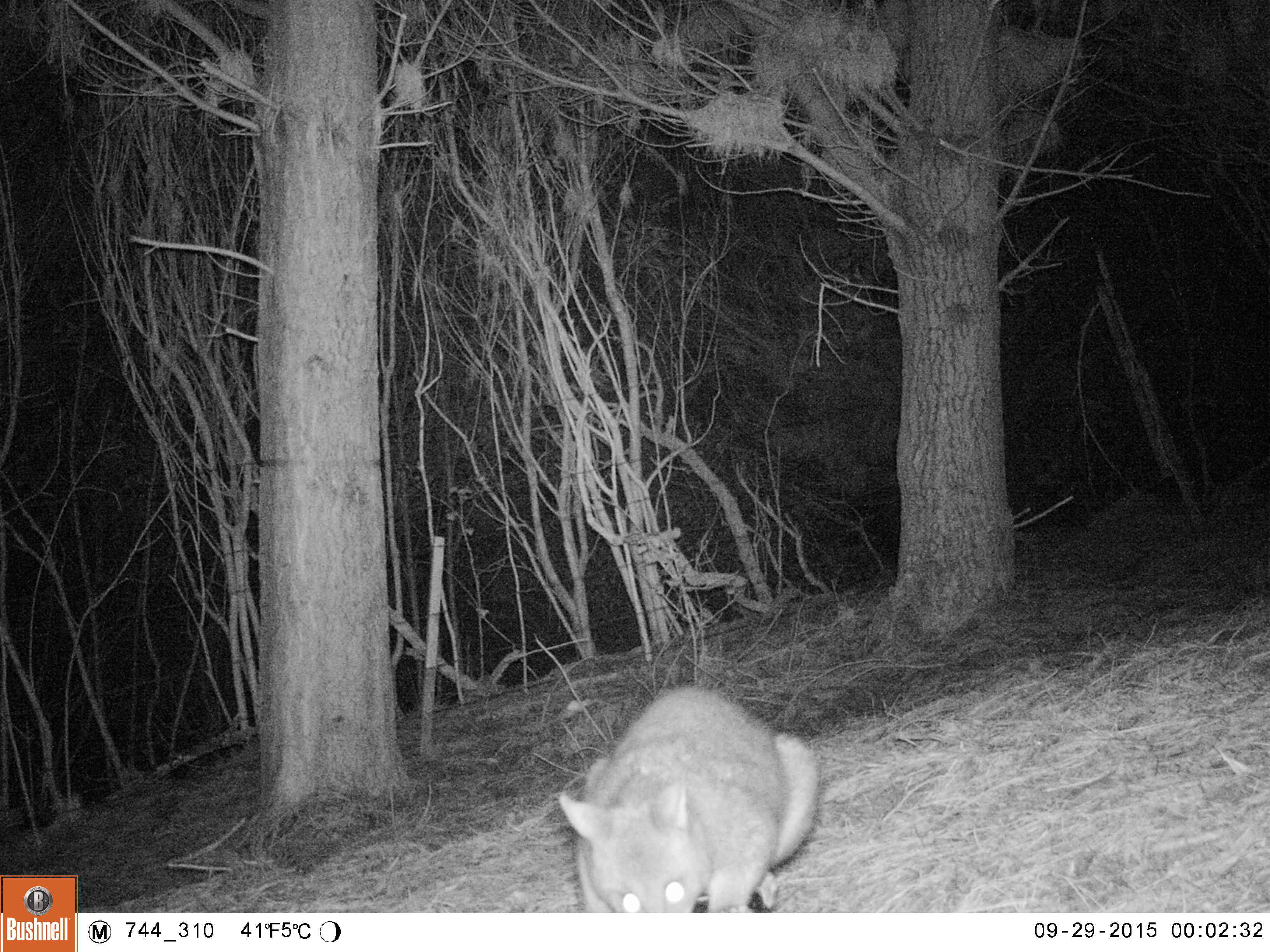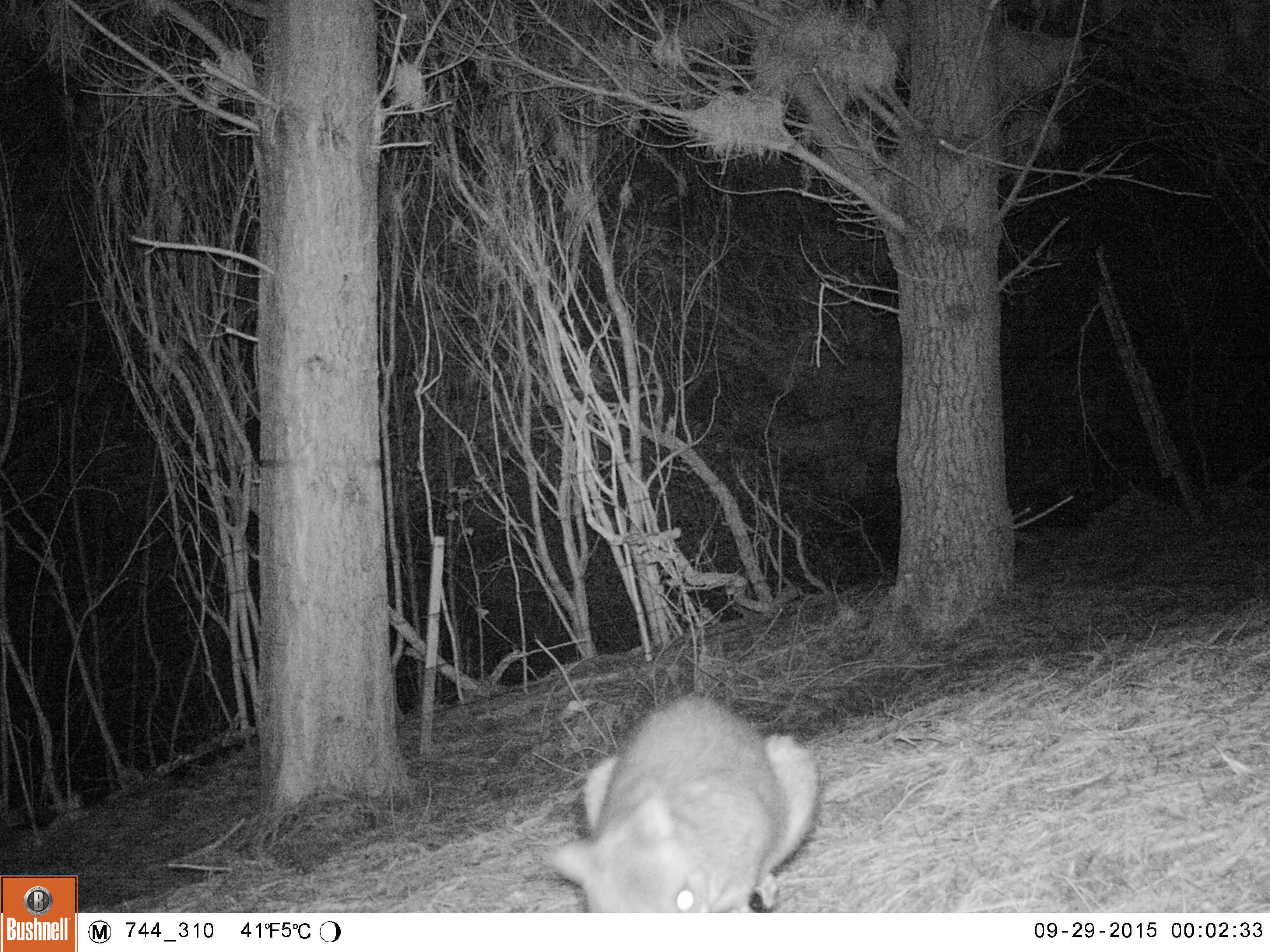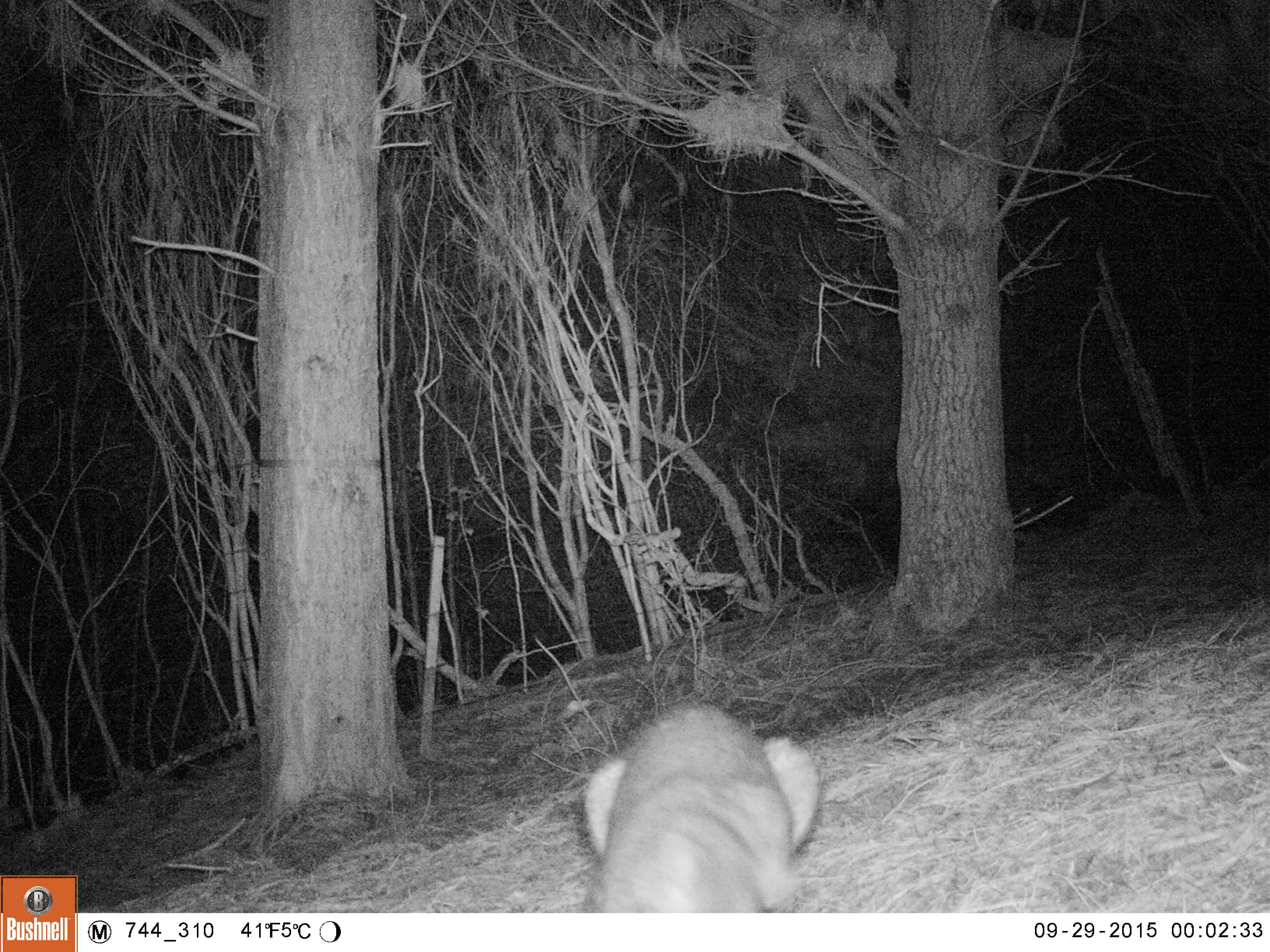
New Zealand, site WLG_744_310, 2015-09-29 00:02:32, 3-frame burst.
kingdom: Animalia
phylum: Chordata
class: Mammalia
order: Diprotodontia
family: Phalangeridae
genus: Trichosurus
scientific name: Trichosurus vulpecula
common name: common brushtail possum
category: possum